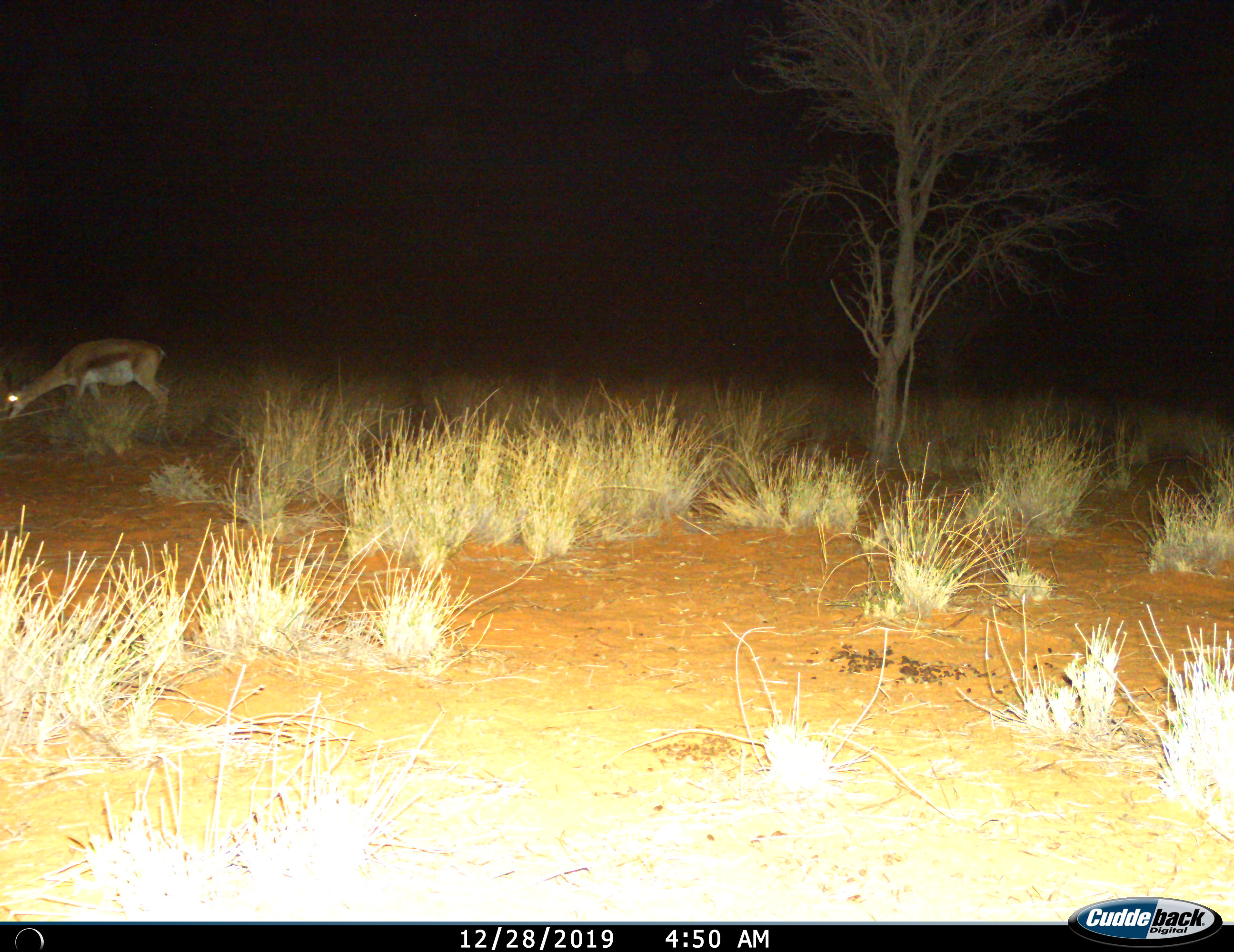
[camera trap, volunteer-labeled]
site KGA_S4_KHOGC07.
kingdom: Animalia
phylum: Chordata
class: Mammalia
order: Artiodactyla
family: Bovidae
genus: Antidorcas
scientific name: Antidorcas marsupialis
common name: springbok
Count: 1.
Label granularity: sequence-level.